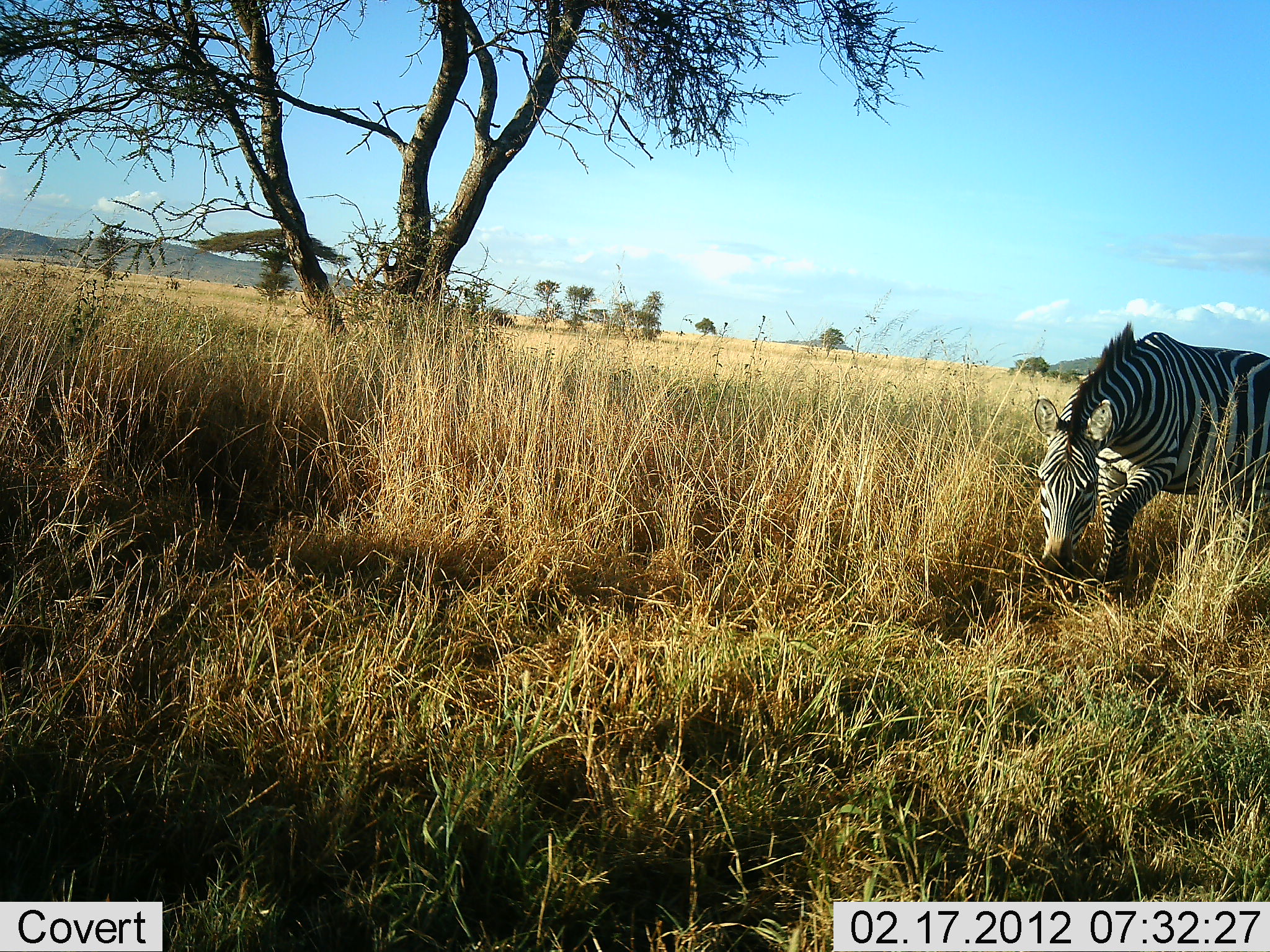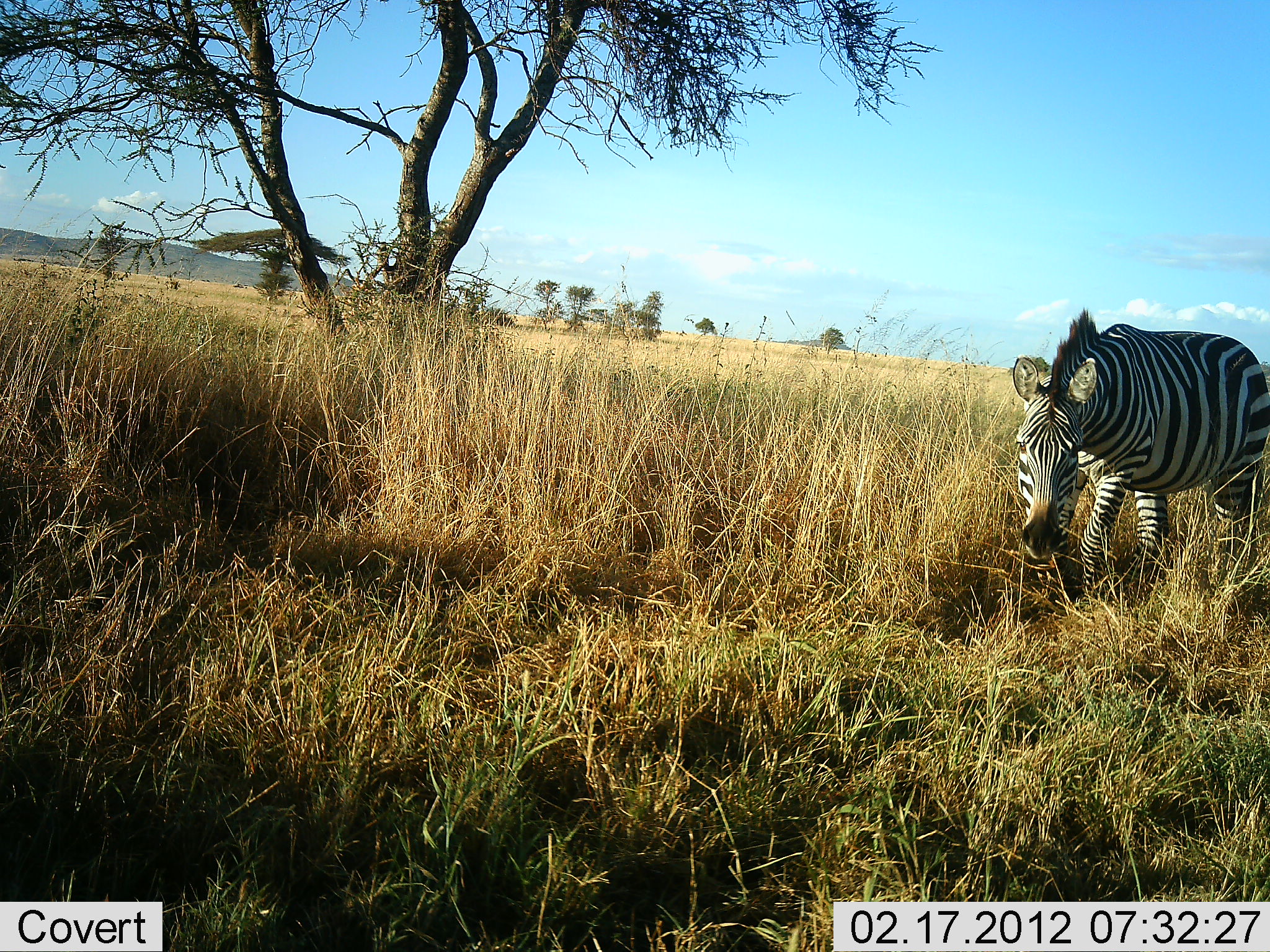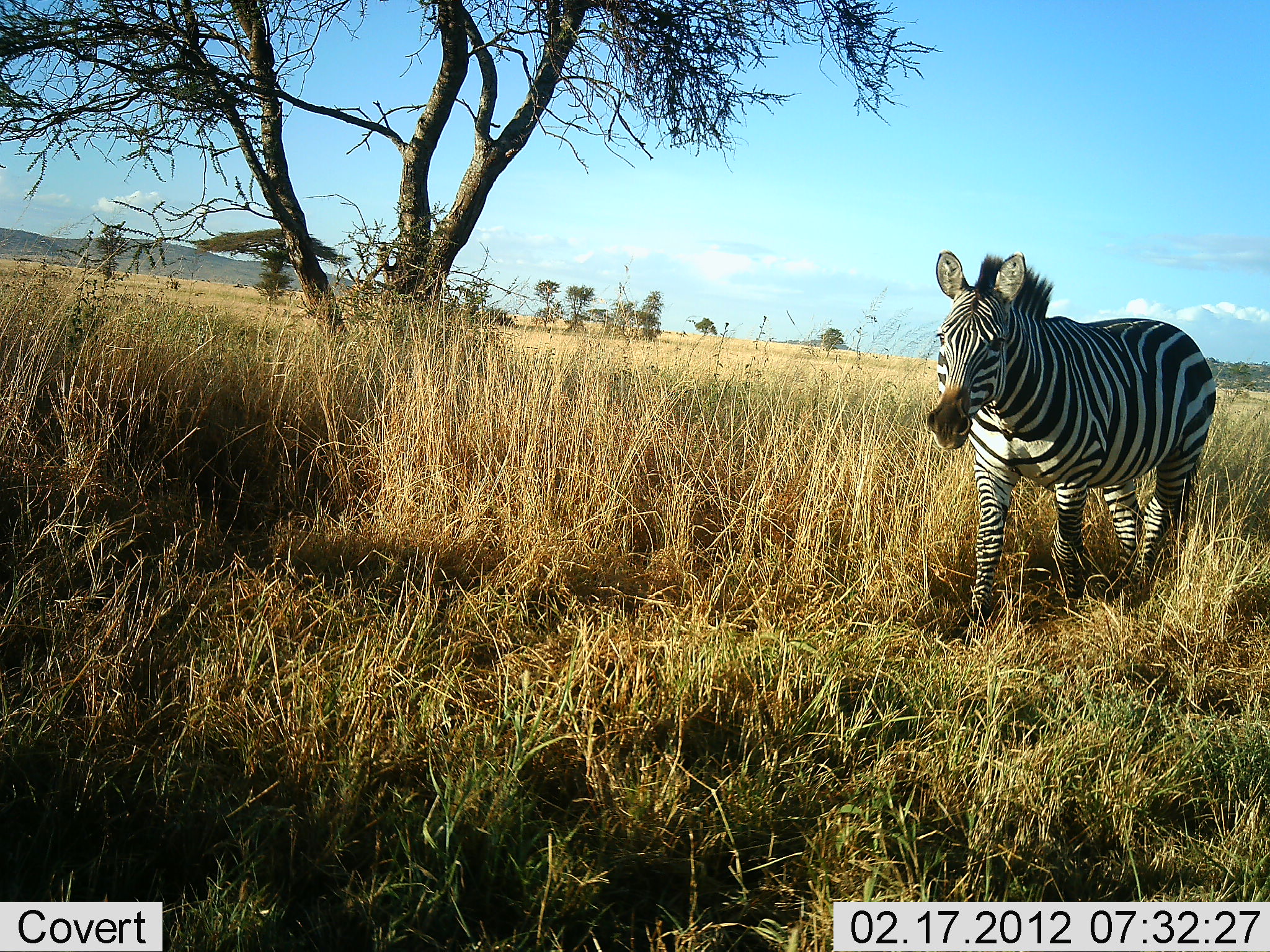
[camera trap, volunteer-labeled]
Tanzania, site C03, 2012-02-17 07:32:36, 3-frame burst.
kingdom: Animalia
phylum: Chordata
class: Mammalia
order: Perissodactyla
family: Equidae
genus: Equus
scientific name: Equus quagga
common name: plains zebra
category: zebra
Zebra (plains zebra) (Equus quagga), count 1. Behavior (volunteer vote fractions): standing 6%, resting 0%, moving 94%, interacting 0%. Young present (vote fraction): 0%. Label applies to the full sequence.